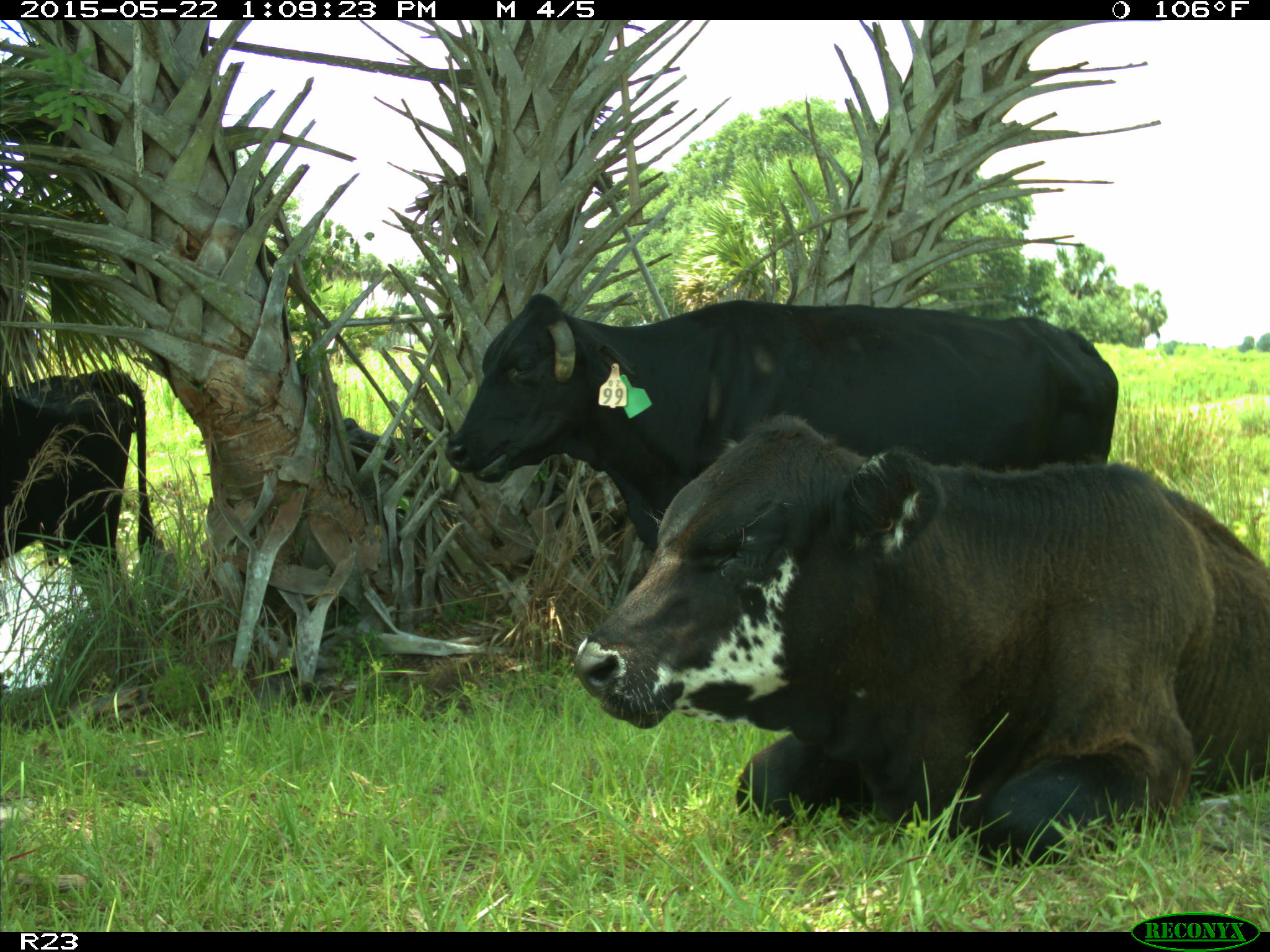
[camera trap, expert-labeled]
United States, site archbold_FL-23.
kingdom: Animalia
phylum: Chordata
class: Mammalia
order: Artiodactyla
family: Bovidae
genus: Bos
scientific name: Bos taurus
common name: domestic cow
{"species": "Bos taurus (domestic cow)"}